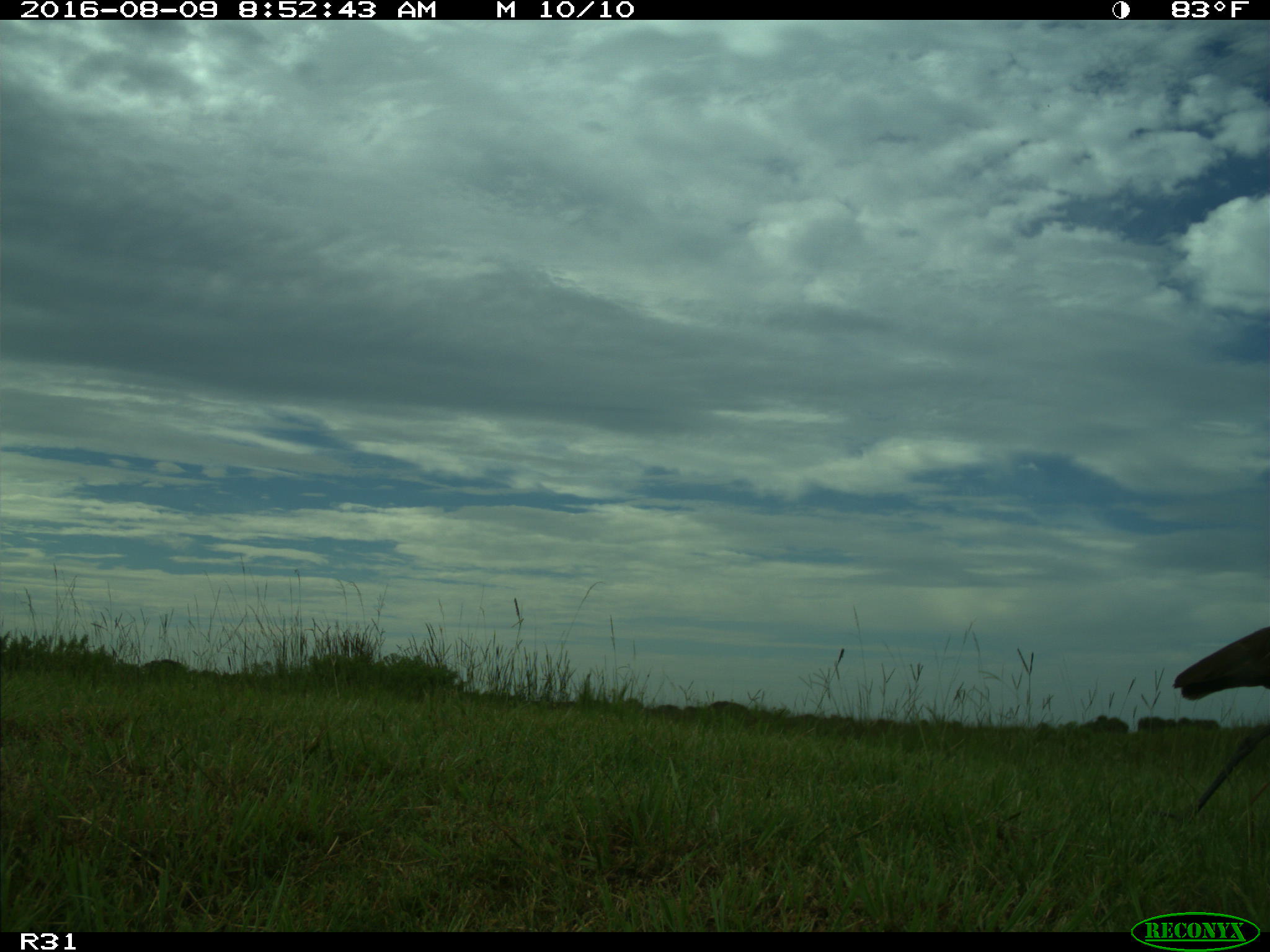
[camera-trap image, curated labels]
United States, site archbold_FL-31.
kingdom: Animalia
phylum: Chordata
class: Aves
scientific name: Aves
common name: birds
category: unidentified bird